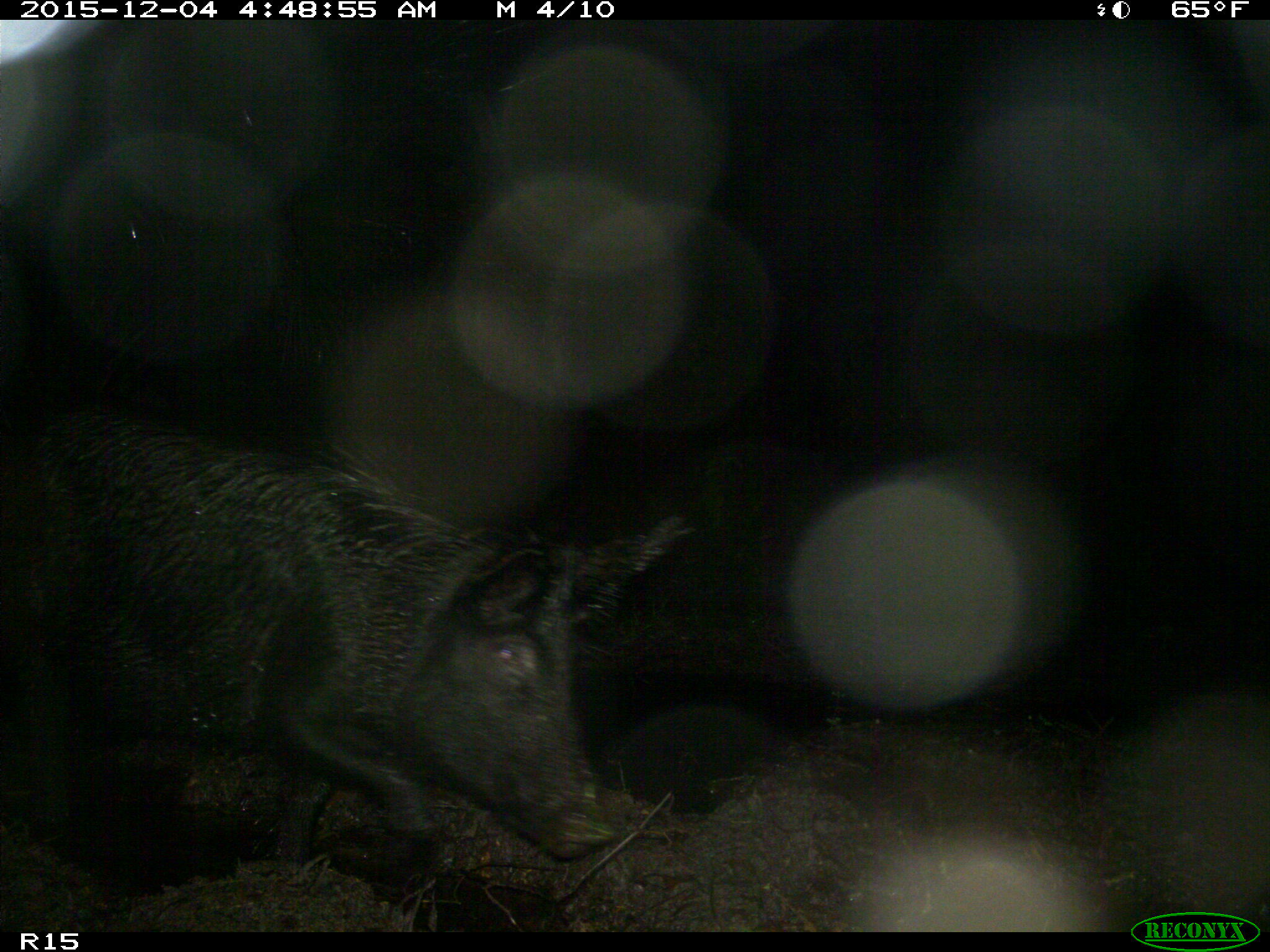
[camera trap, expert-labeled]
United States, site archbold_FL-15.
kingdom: Animalia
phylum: Chordata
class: Mammalia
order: Artiodactyla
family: Suidae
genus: Sus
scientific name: Sus scrofa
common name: wild boar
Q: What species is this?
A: Sus scrofa (wild boar).